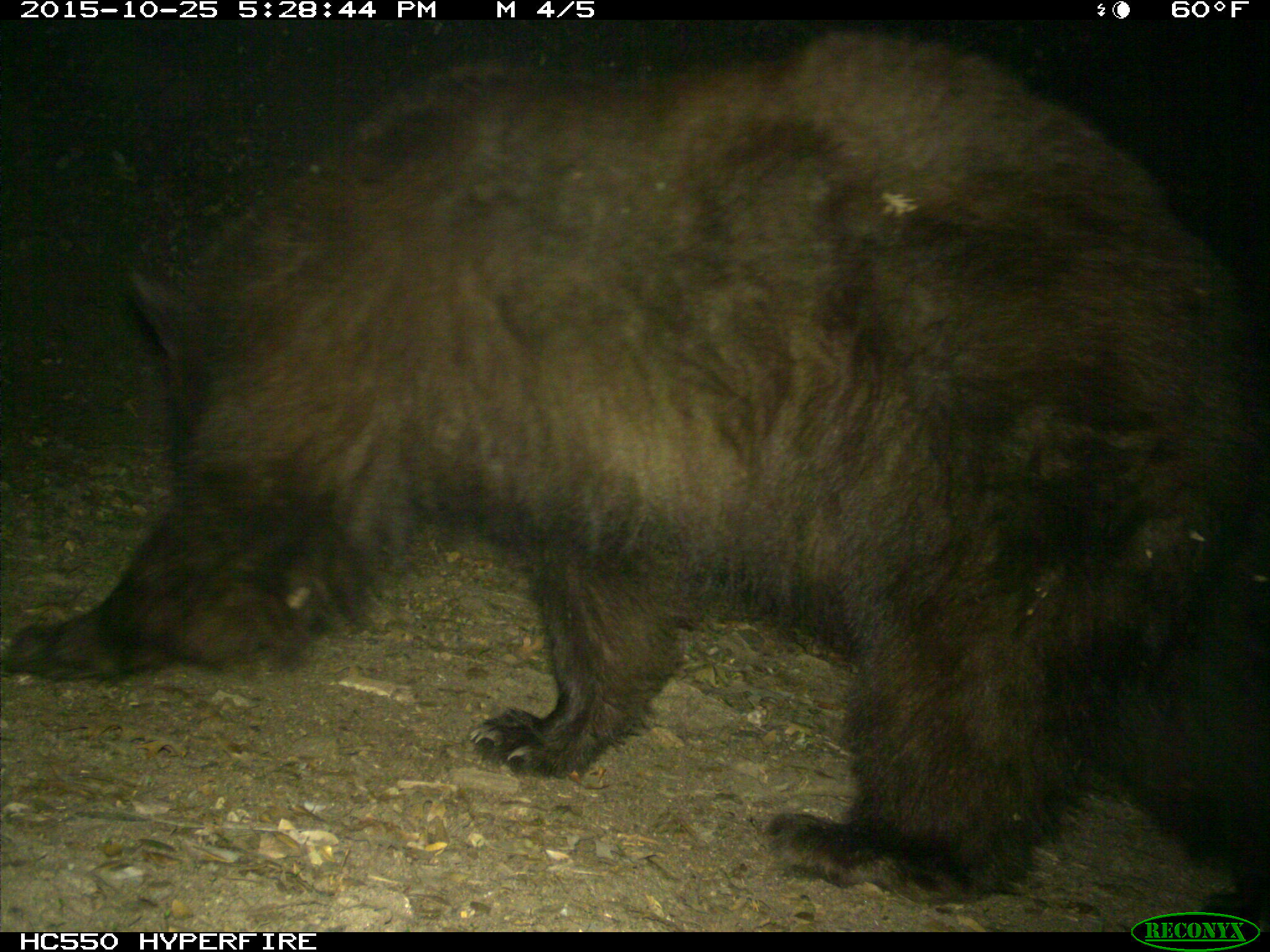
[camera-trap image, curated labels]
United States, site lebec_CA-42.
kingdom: Animalia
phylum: Chordata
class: Mammalia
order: Carnivora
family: Ursidae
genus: Ursus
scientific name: Ursus americanus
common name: american black bear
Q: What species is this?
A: Ursus americanus (american black bear).